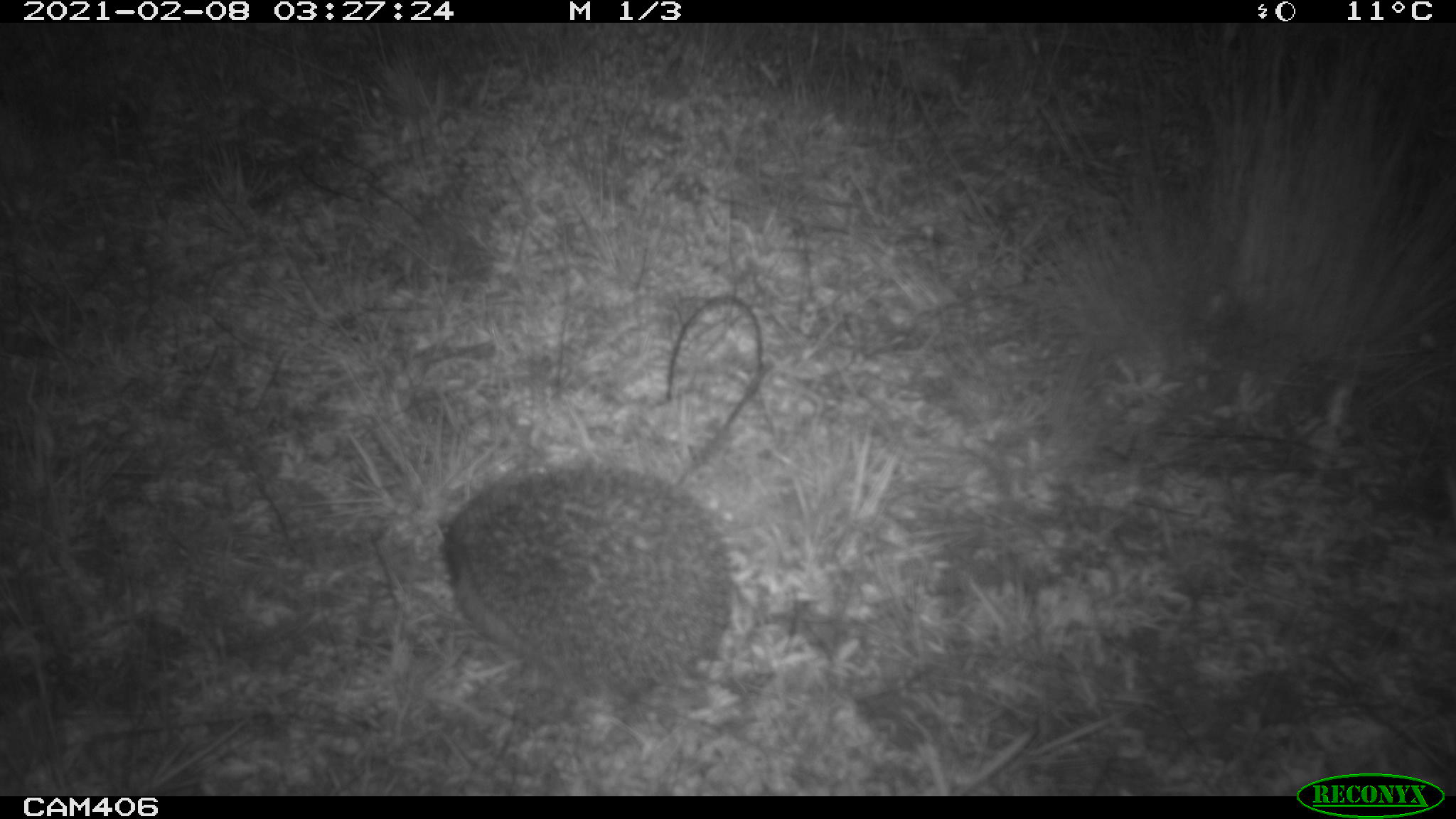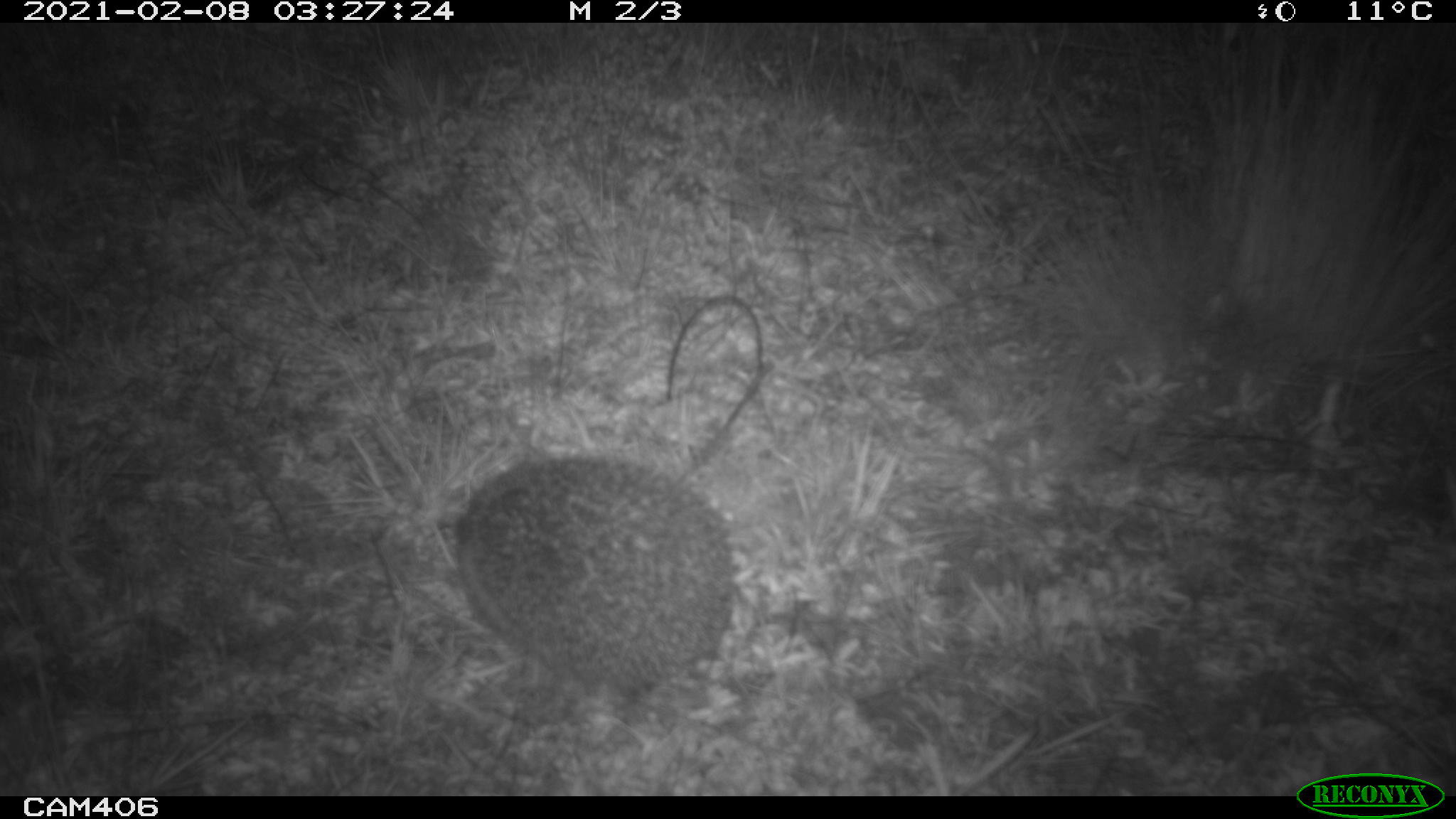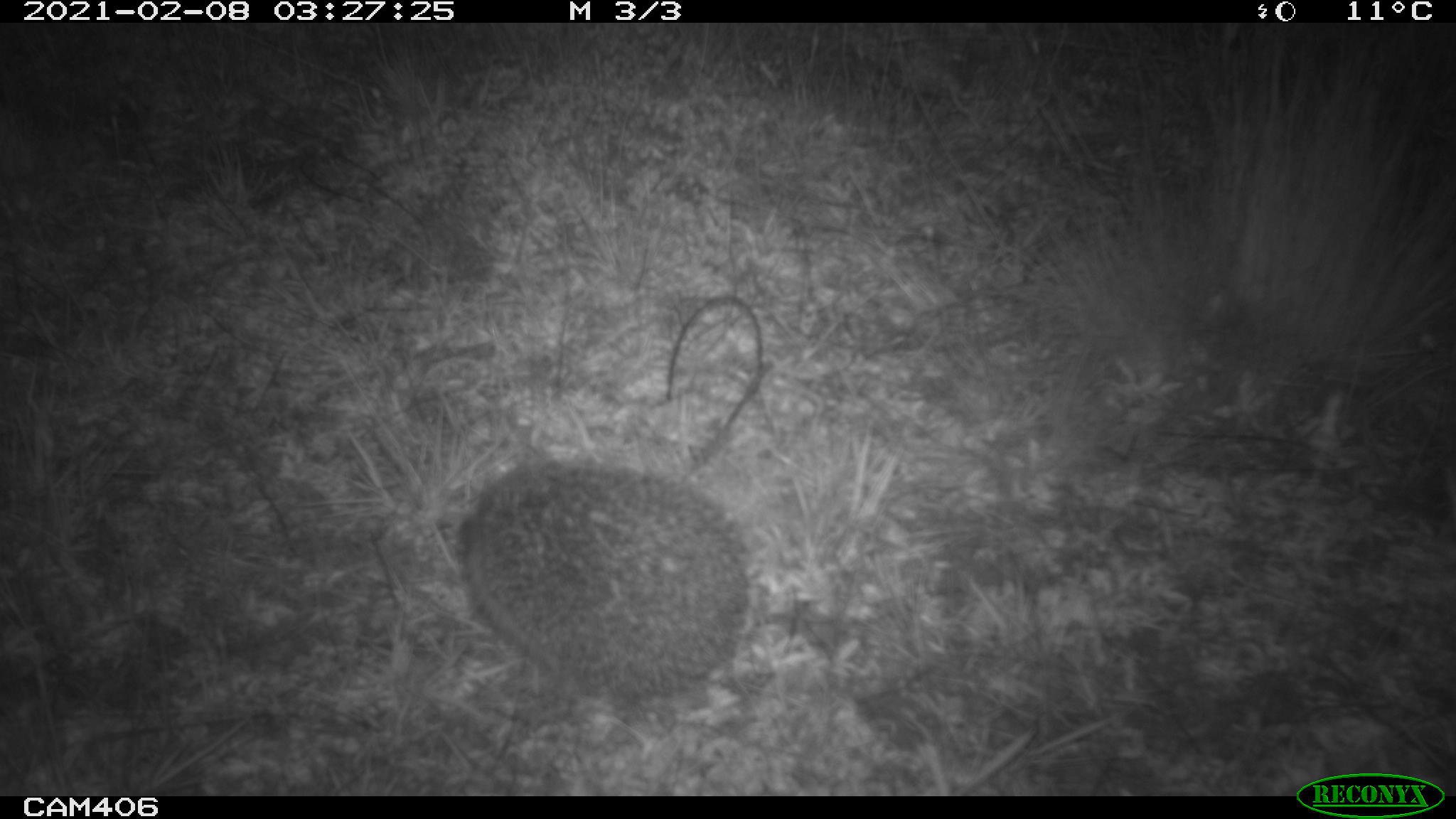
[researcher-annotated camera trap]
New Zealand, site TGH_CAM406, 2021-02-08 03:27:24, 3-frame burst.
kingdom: Animalia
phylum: Chordata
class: Mammalia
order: Eulipotyphla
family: Erinaceidae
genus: Erinaceus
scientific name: Erinaceus europaeus europaeus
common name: european hedgehog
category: hedgehog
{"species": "hedgehog (european hedgehog) (Erinaceus europaeus europaeus)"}